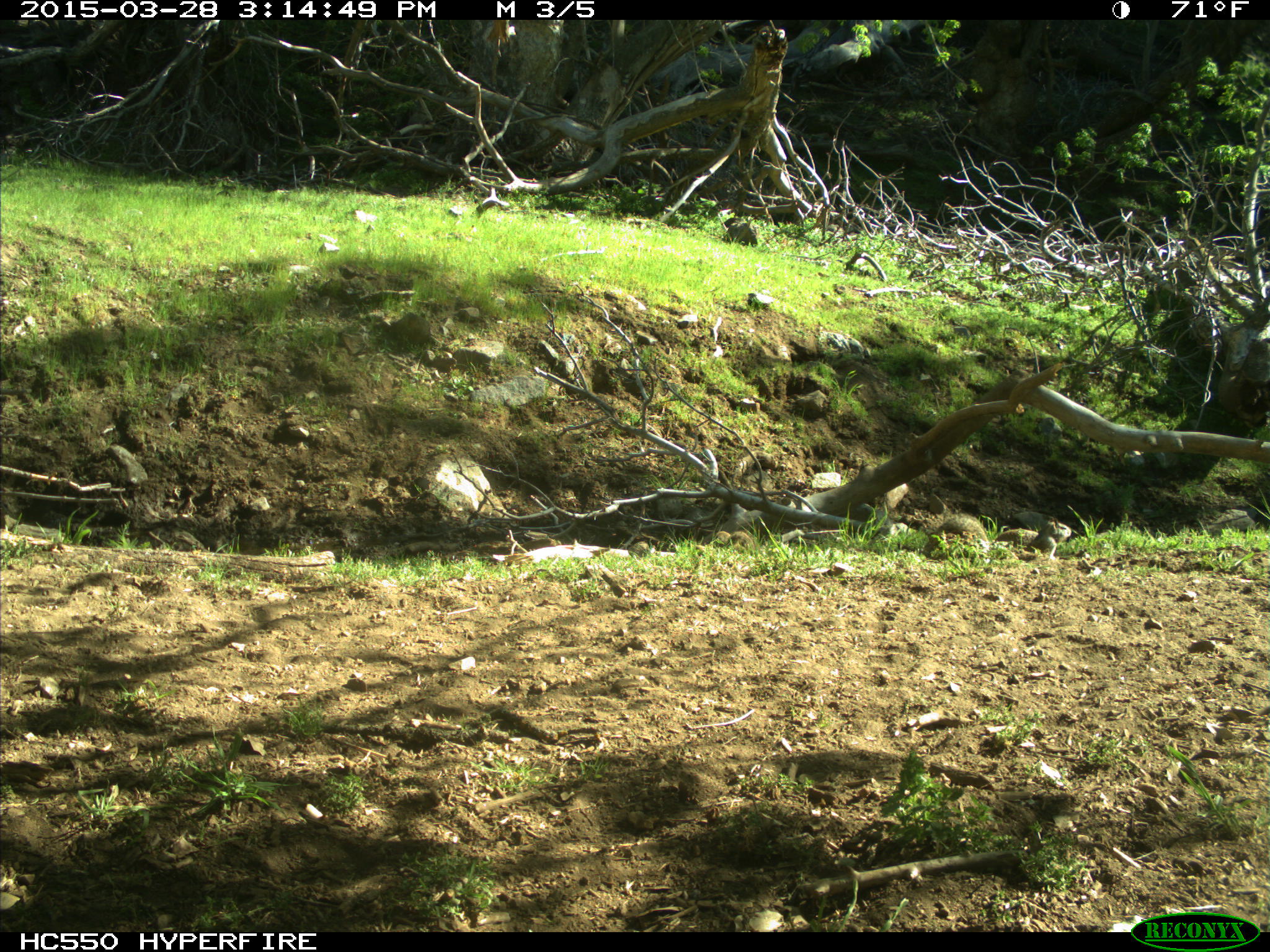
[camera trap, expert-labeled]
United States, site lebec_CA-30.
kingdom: Animalia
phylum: Chordata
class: Mammalia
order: Rodentia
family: Sciuridae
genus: Otospermophilus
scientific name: Otospermophilus beecheyi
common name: california ground squirrel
Otospermophilus beecheyi (california ground squirrel).